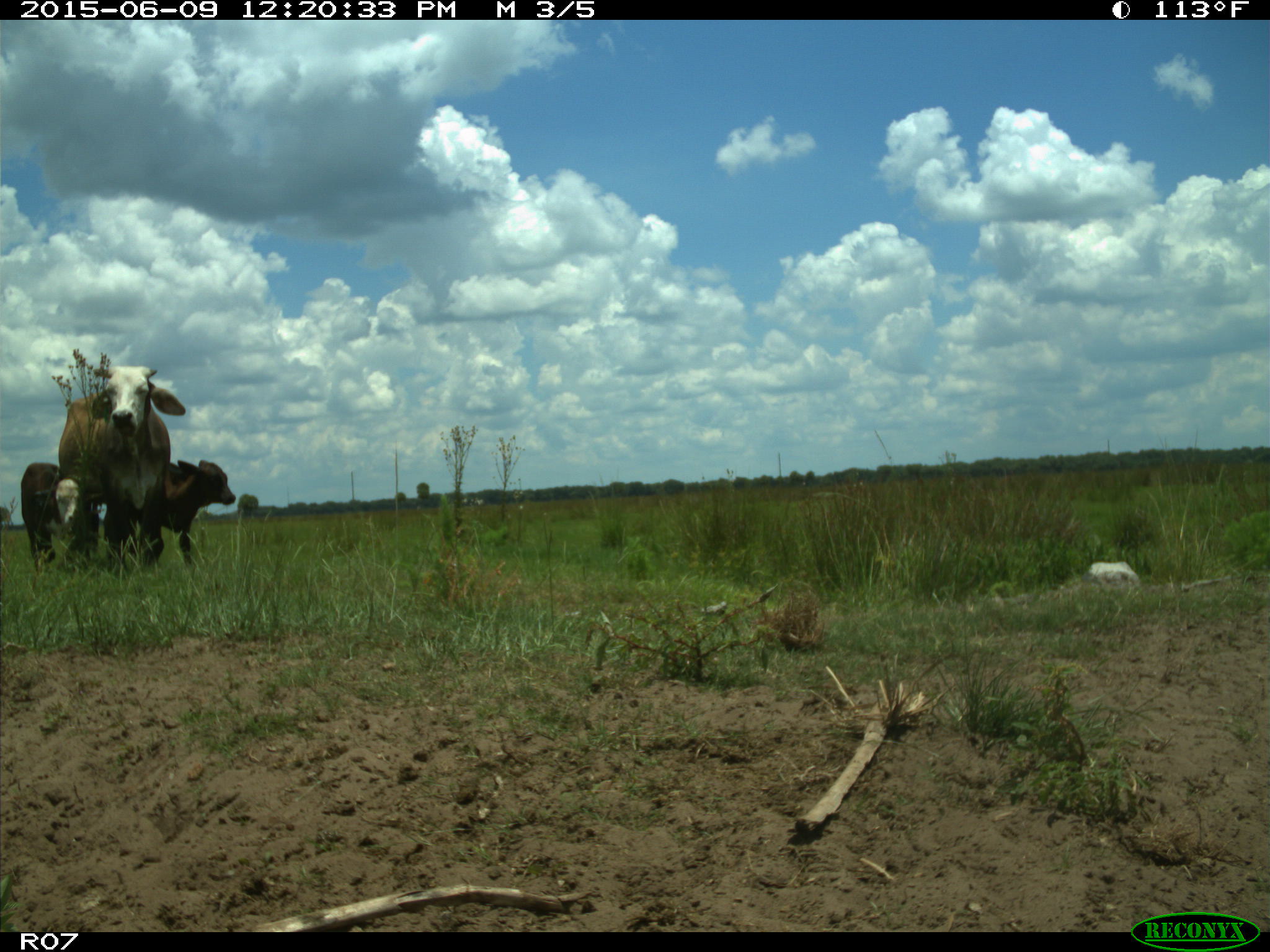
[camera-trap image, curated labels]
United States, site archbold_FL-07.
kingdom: Animalia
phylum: Chordata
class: Mammalia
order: Artiodactyla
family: Bovidae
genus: Bos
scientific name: Bos taurus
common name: domestic cow